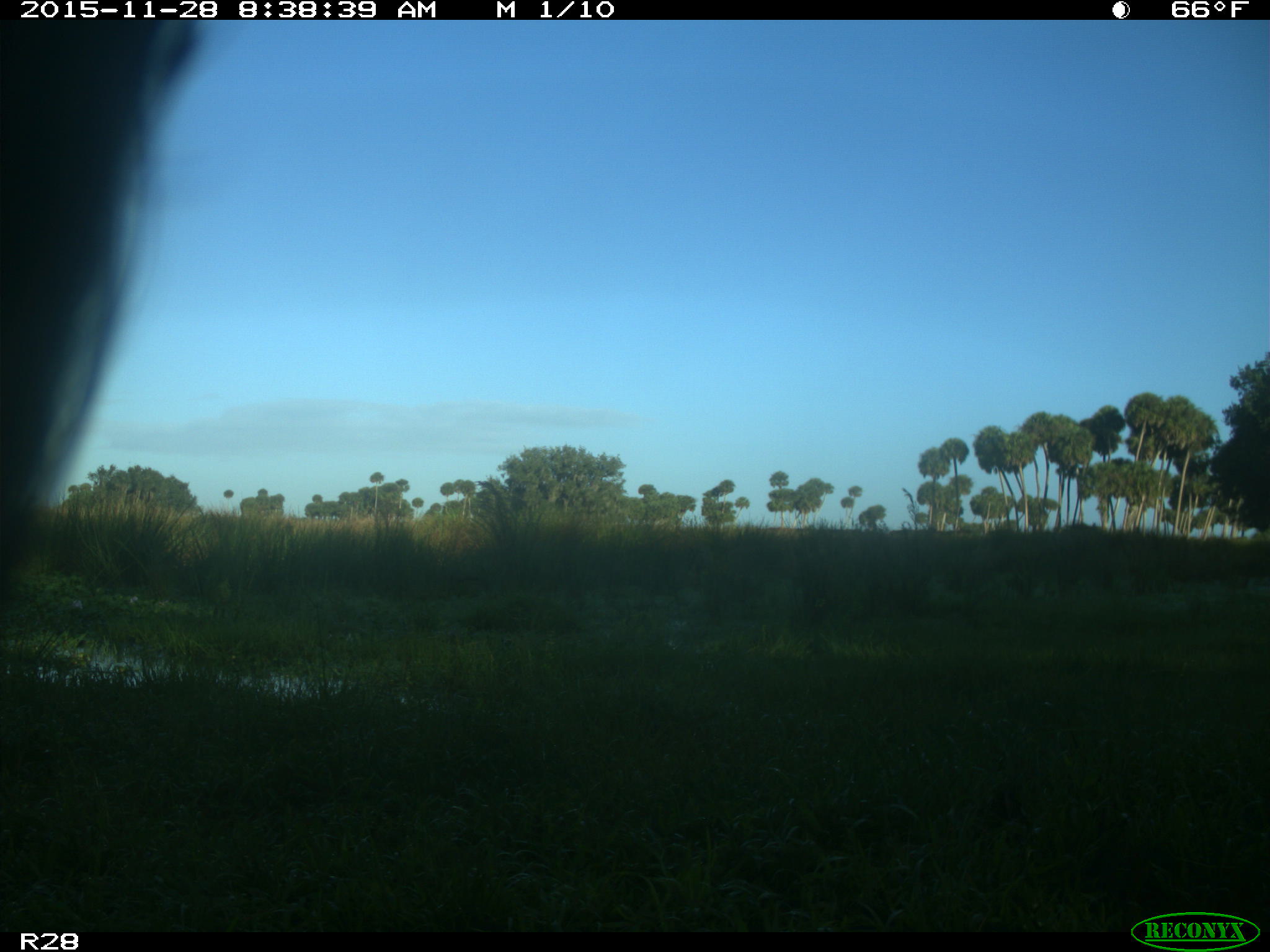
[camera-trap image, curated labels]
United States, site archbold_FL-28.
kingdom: Animalia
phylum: Chordata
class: Mammalia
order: Artiodactyla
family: Bovidae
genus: Bos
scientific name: Bos taurus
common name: domestic cow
Bos taurus (domestic cow).